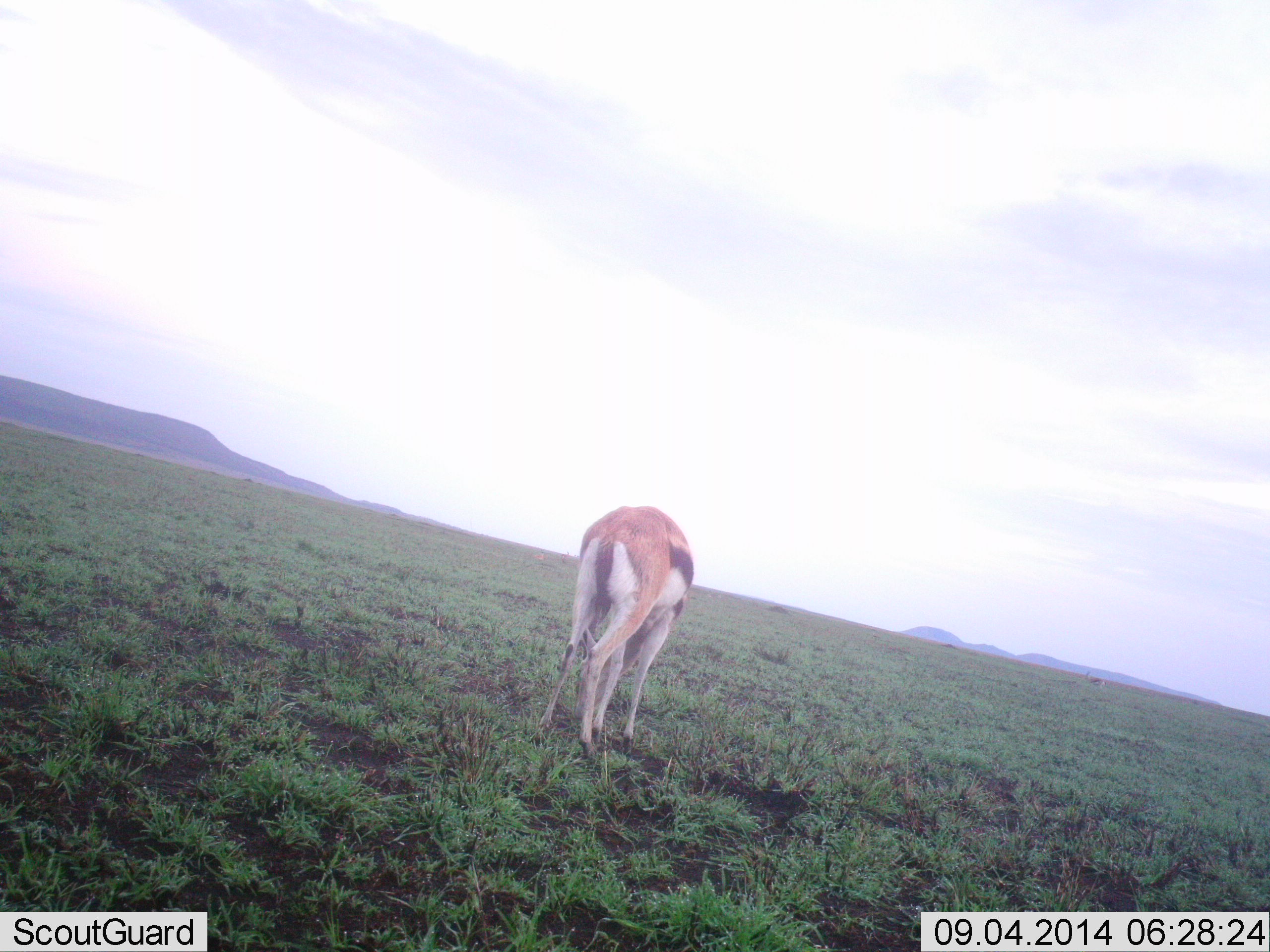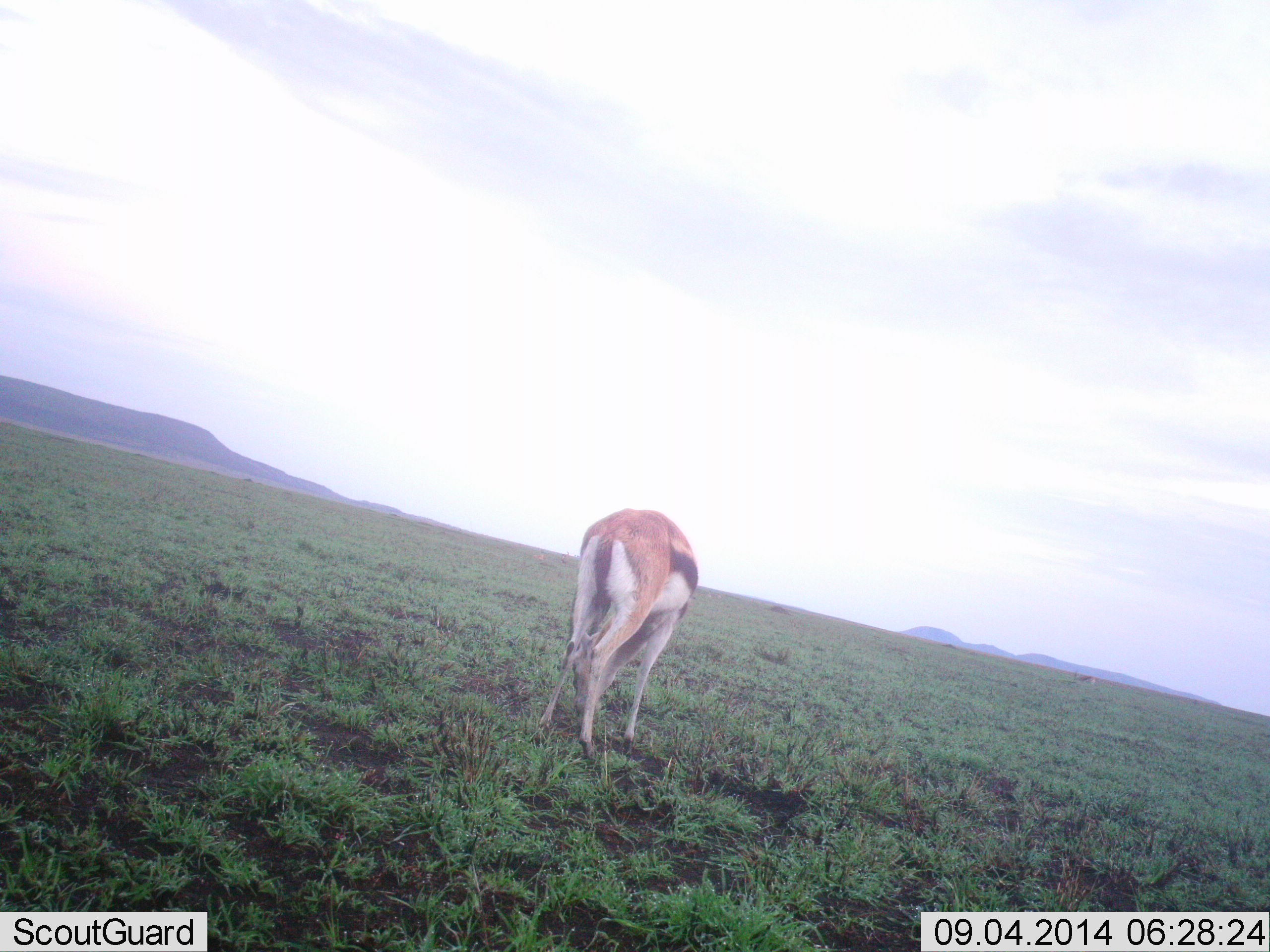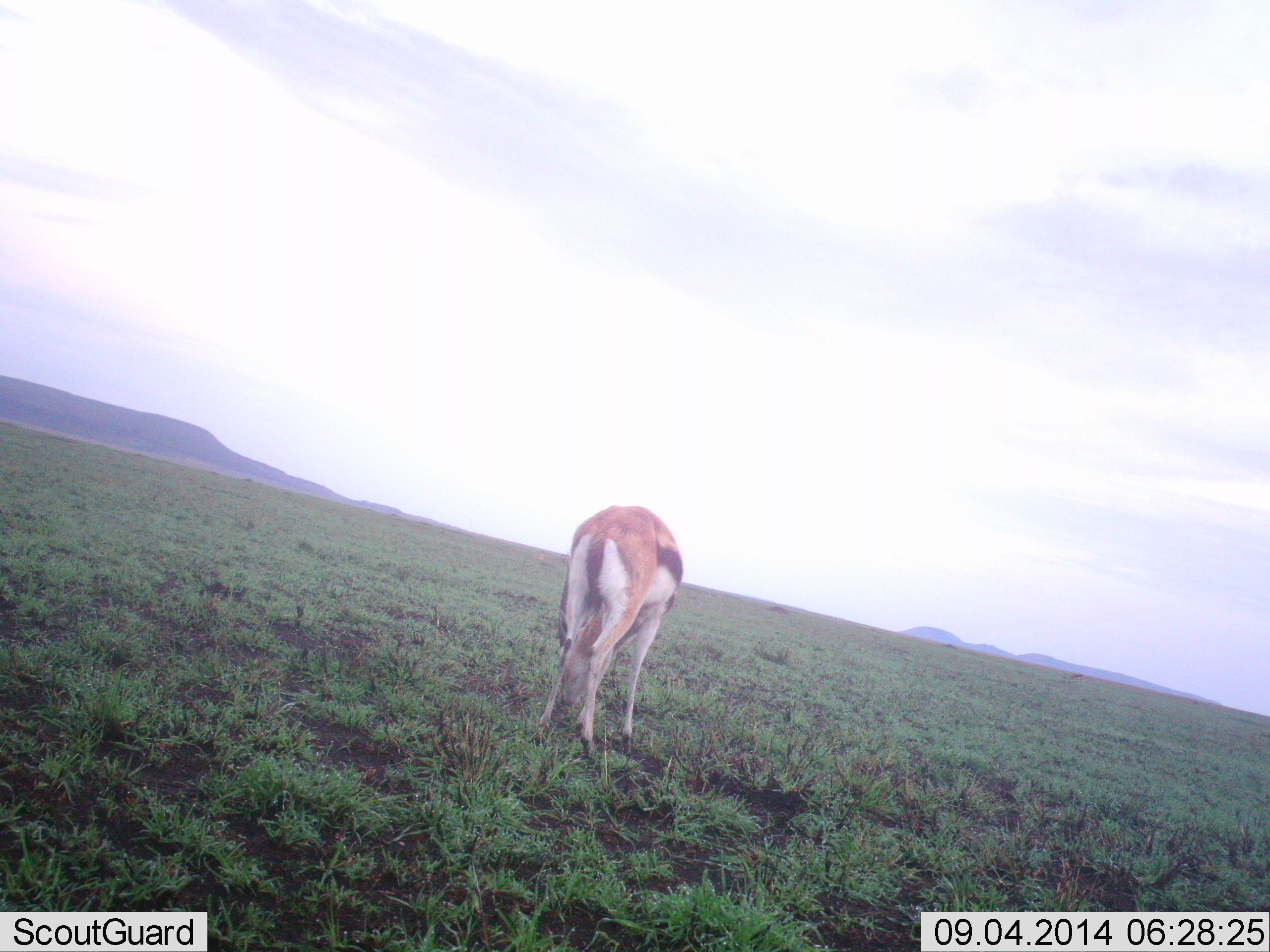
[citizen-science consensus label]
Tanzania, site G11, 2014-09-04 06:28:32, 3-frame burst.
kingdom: Animalia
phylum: Chordata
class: Mammalia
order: Artiodactyla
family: Bovidae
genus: Eudorcas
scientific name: Eudorcas thomsonii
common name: thomson's gazelle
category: gazellethomsons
Gazellethomsons (thomson's gazelle) (Eudorcas thomsonii), count 1. Behavior (volunteer vote fractions): standing 30%, resting 0%, moving 10%, interacting 0%. Young present (vote fraction): 0%. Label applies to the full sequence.